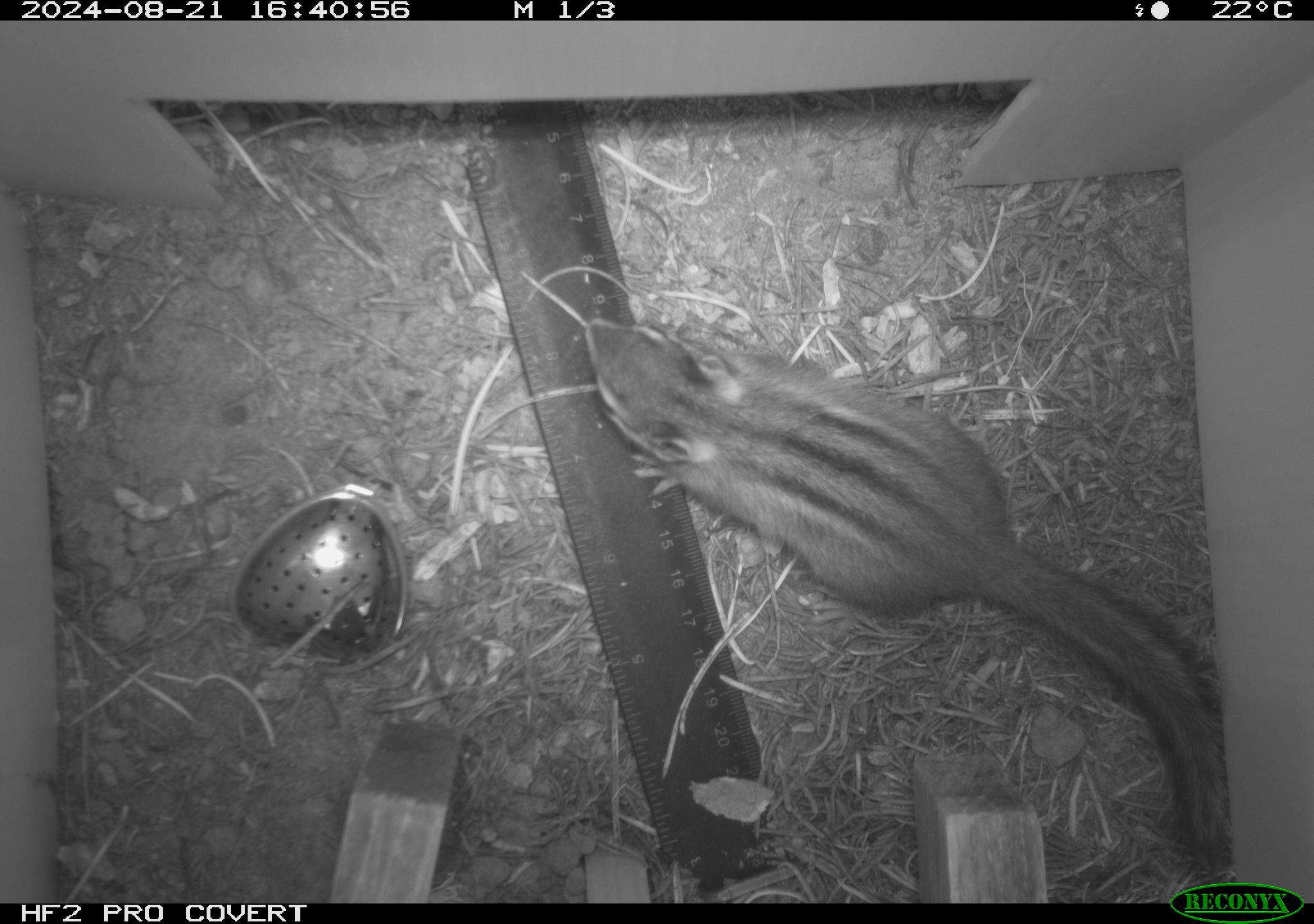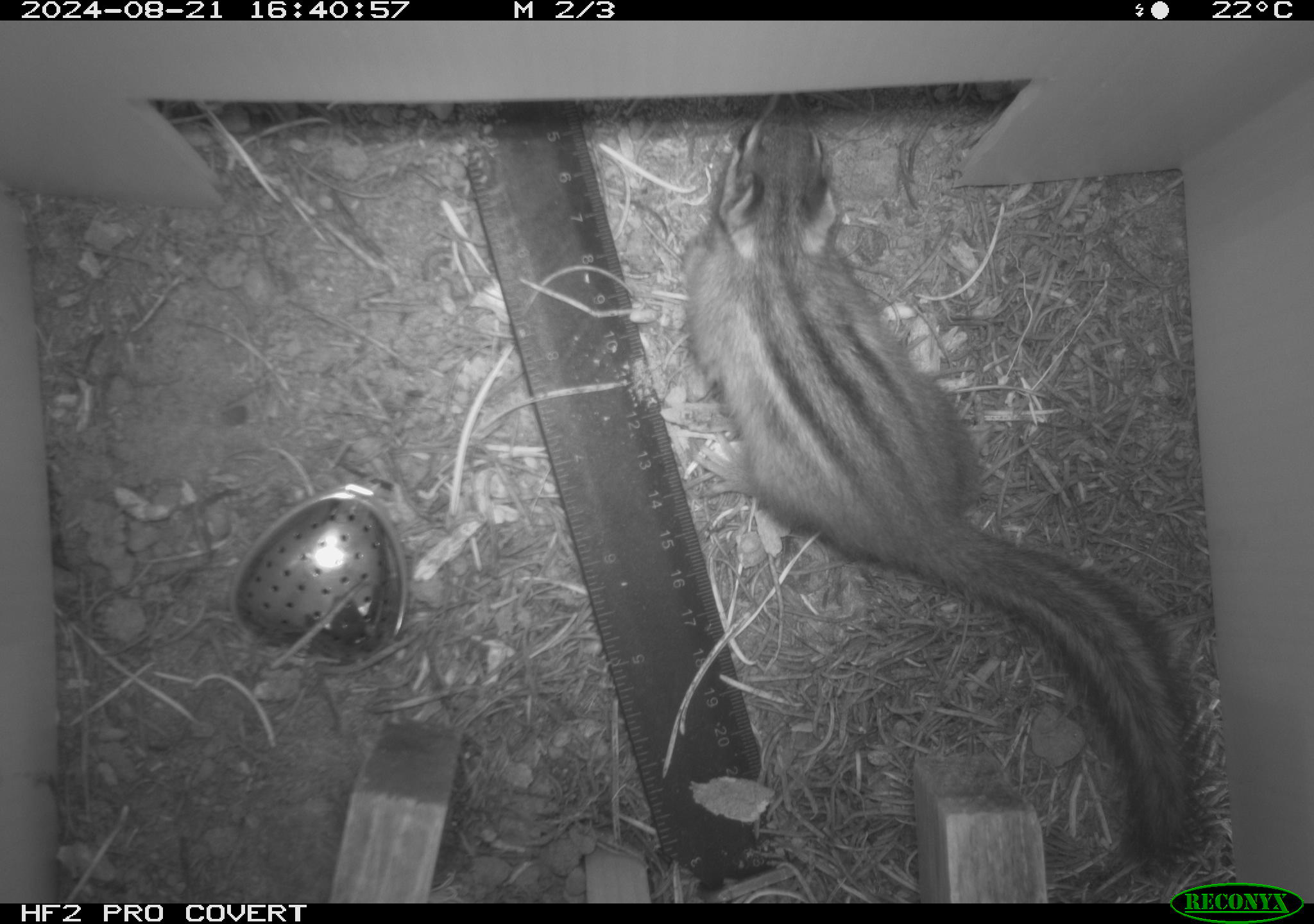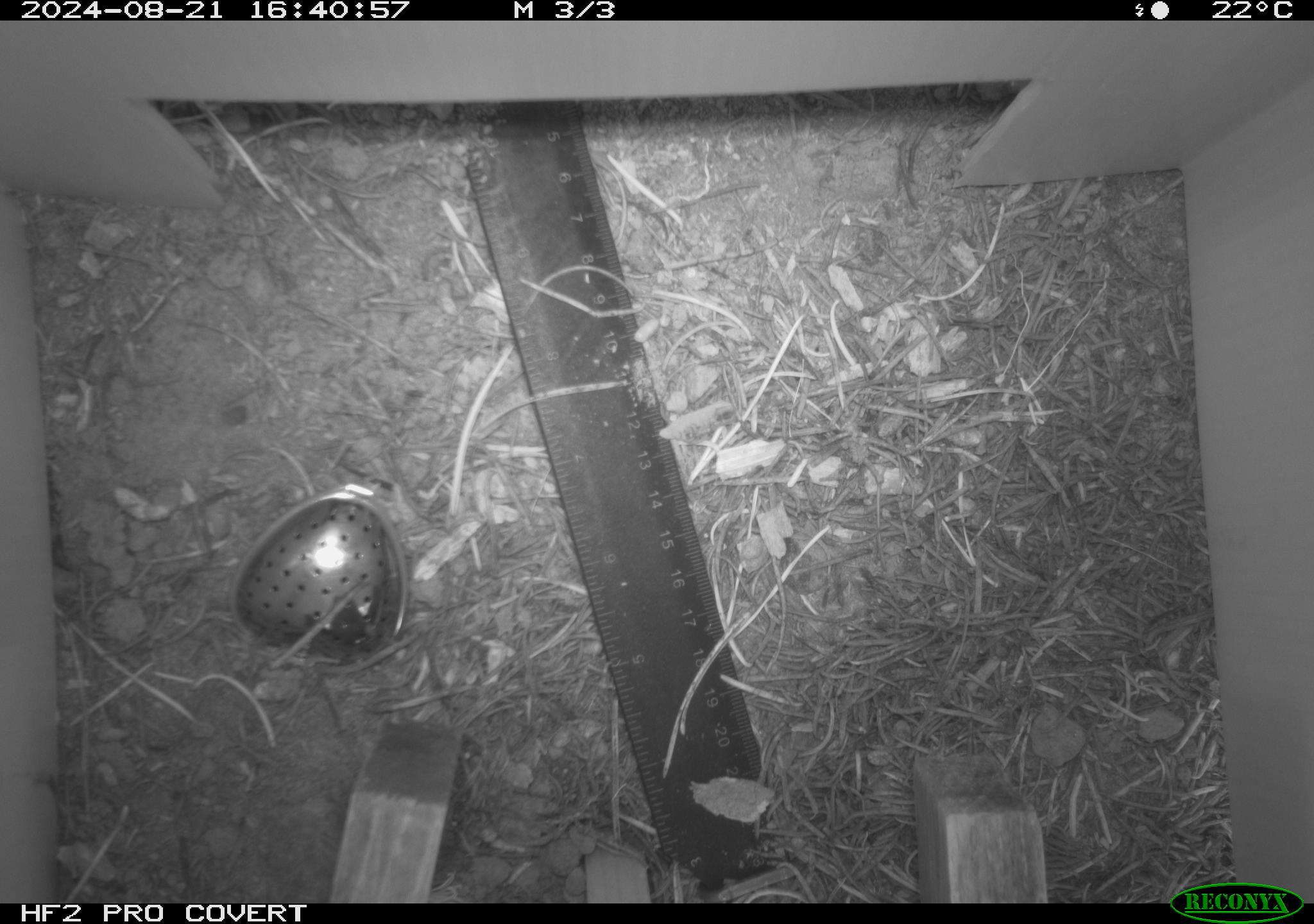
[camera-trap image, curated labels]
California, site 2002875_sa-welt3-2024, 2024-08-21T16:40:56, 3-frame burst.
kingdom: Animalia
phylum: Chordata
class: Mammalia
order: Rodentia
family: Sciuridae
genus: Neotamias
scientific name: Neotamias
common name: western chipmunks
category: neotamias species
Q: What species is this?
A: Neotamias species (western chipmunks) (Neotamias).